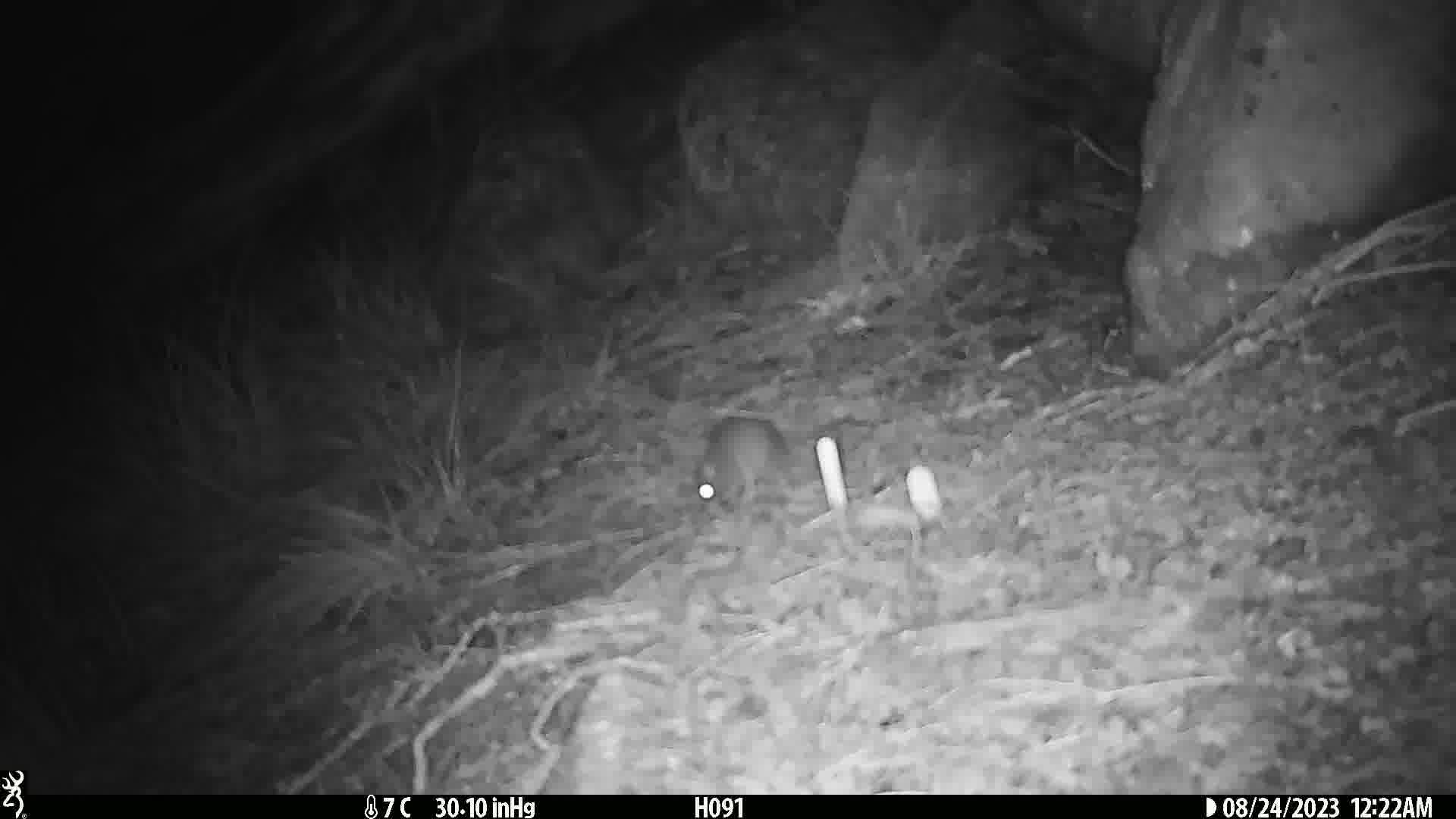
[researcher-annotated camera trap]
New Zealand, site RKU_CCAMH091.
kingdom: Animalia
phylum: Chordata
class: Mammalia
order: Rodentia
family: Muridae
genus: Rattus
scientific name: Rattus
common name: rat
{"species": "rat (Rattus)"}